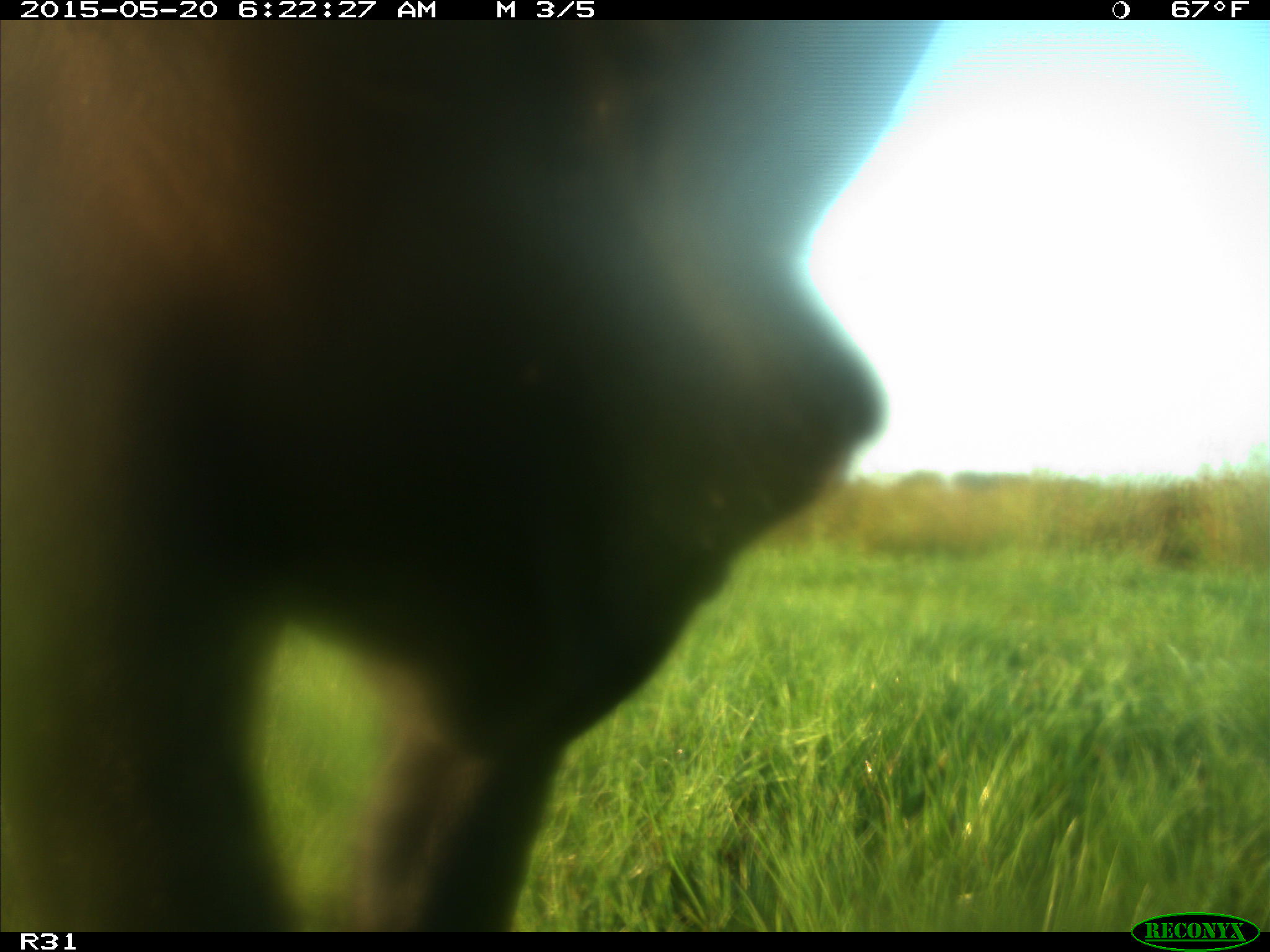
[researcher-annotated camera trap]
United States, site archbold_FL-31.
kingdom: Animalia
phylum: Chordata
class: Mammalia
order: Artiodactyla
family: Bovidae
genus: Bos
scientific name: Bos taurus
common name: domestic cow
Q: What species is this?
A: Bos taurus (domestic cow).